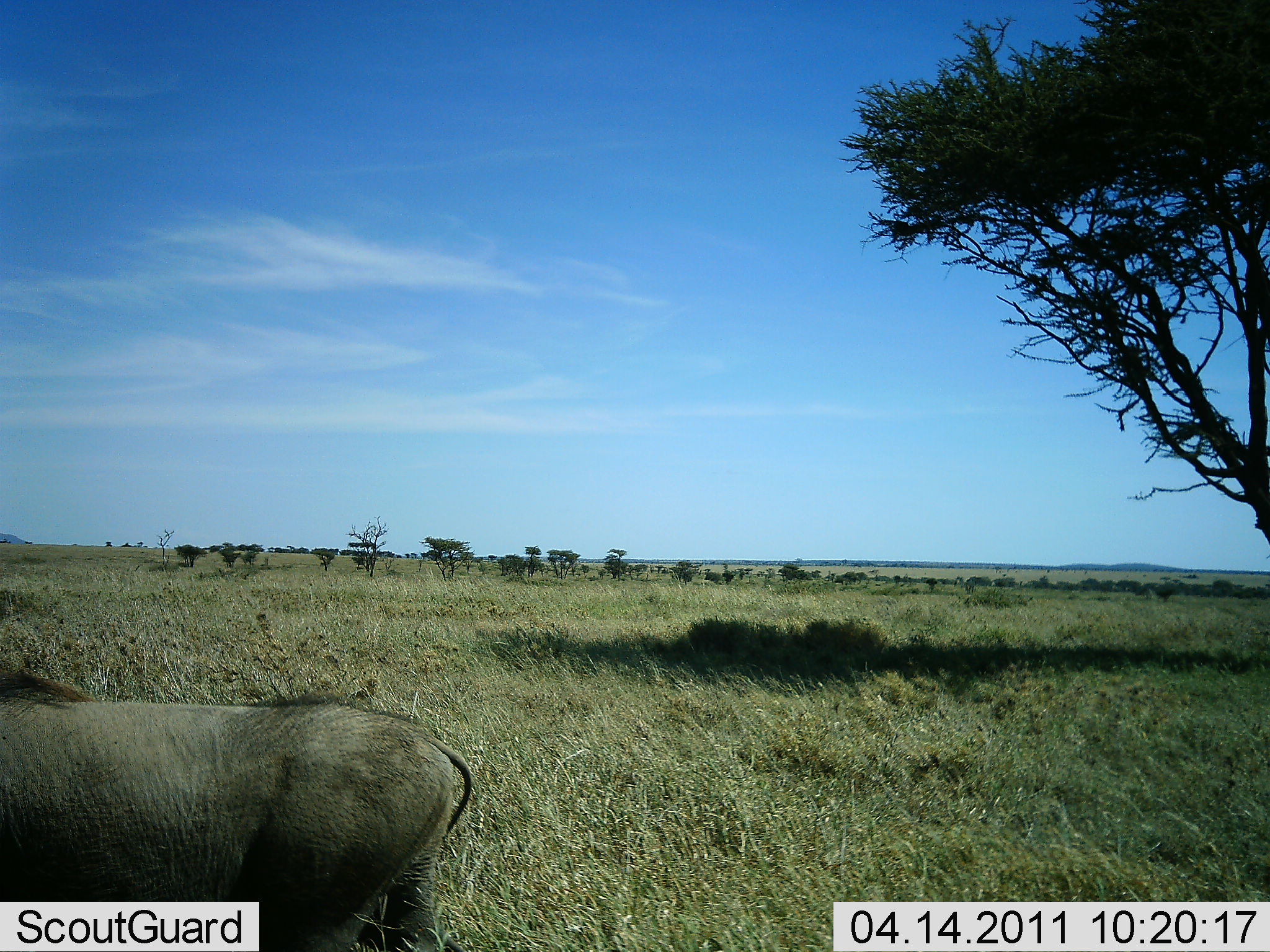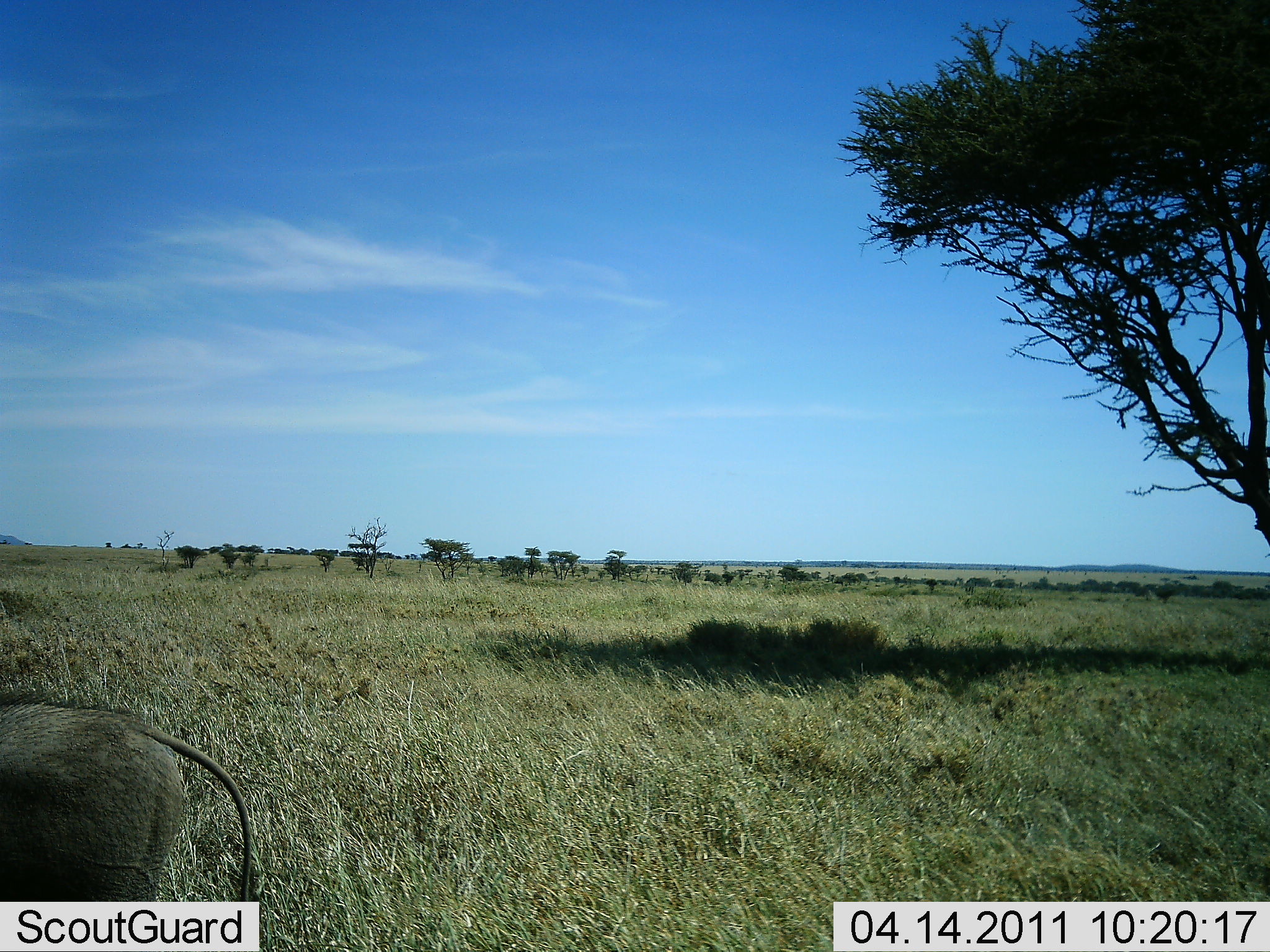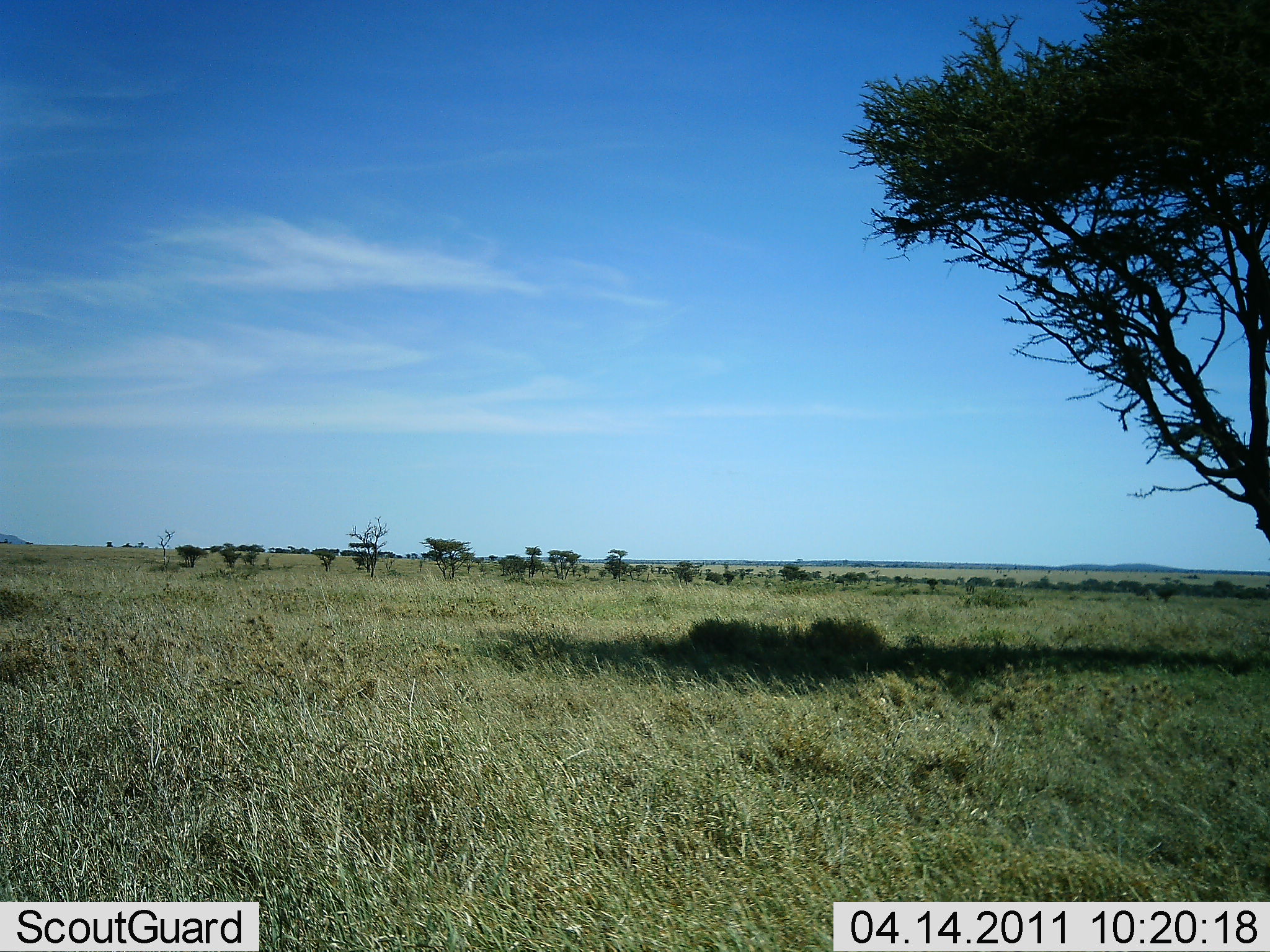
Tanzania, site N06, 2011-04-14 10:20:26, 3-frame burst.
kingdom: Animalia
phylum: Chordata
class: Mammalia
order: Artiodactyla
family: Suidae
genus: Phacochoerus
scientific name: Phacochoerus africanus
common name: warthog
Warthog (Phacochoerus africanus), count 1. Behavior (volunteer vote fractions): standing 8%, resting 0%, moving 92%, interacting 0%. Young present (vote fraction): 0%. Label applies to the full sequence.